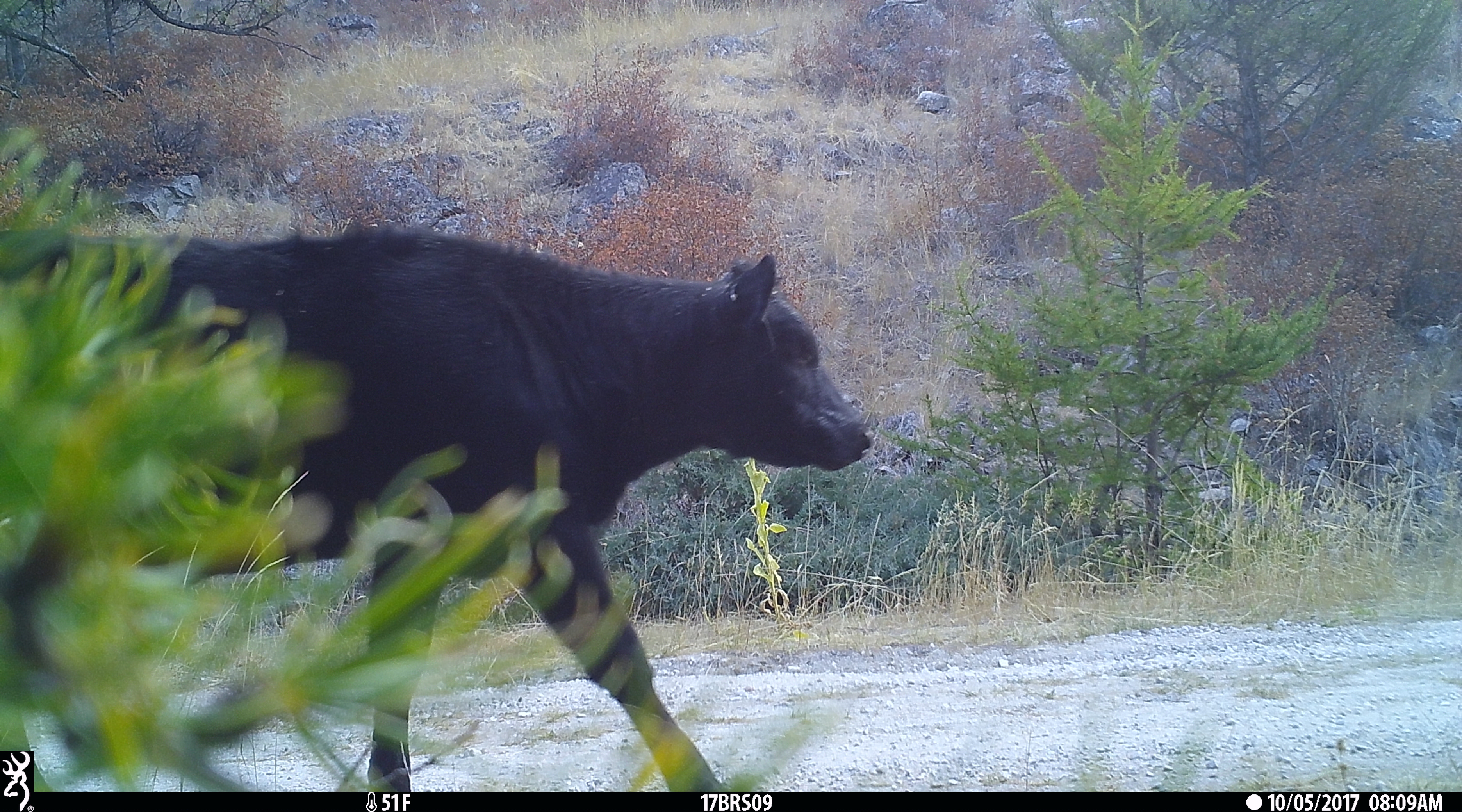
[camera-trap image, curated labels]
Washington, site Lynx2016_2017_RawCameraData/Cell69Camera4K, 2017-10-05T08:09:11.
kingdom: Animalia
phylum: Chordata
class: Mammalia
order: Artiodactyla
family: Bovidae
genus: Bos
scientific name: Bos taurus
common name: domestic cattle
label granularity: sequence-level